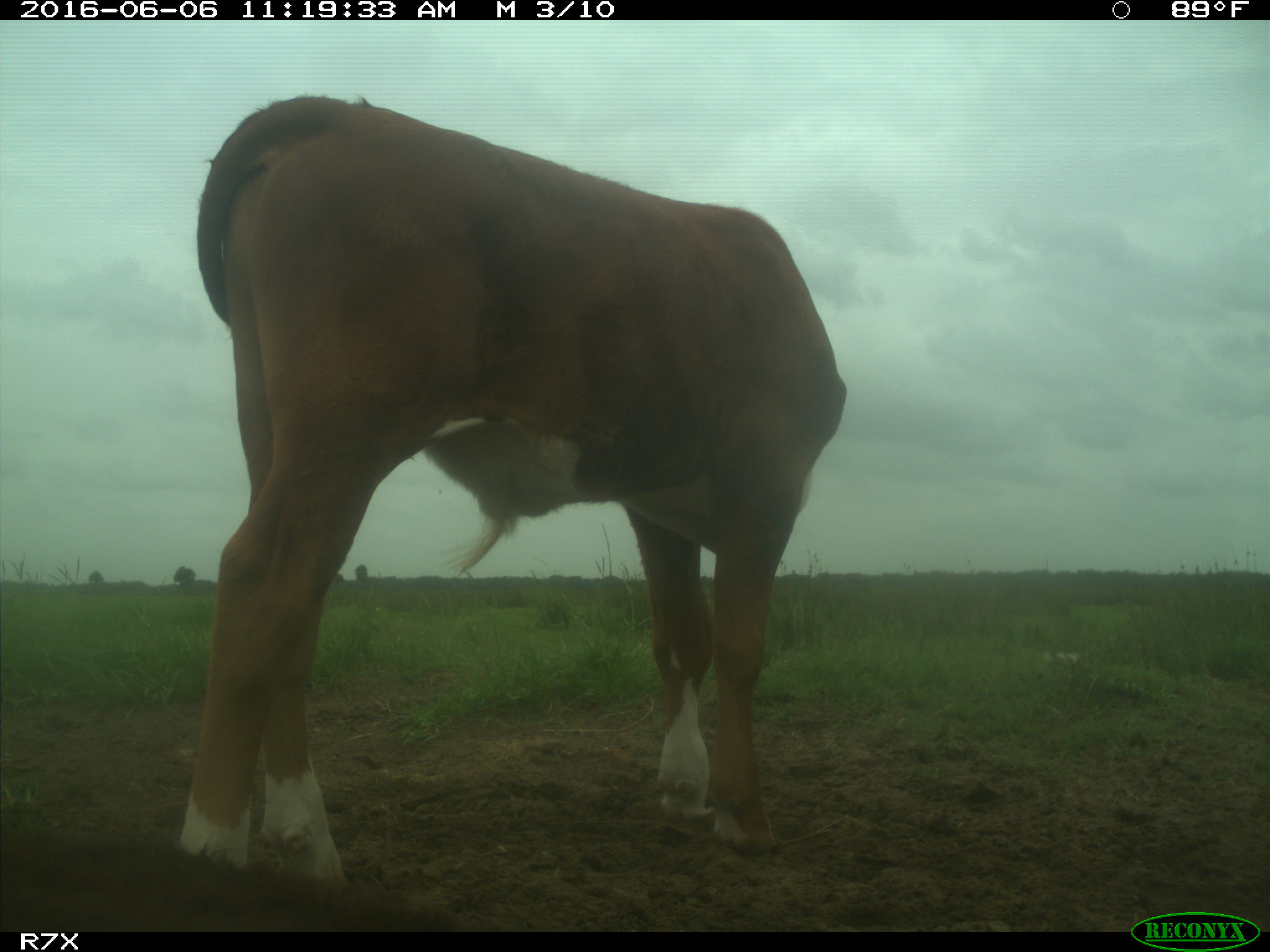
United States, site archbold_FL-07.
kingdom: Animalia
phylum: Chordata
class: Mammalia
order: Artiodactyla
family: Bovidae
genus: Bos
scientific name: Bos taurus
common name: domestic cow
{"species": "Bos taurus (domestic cow)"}